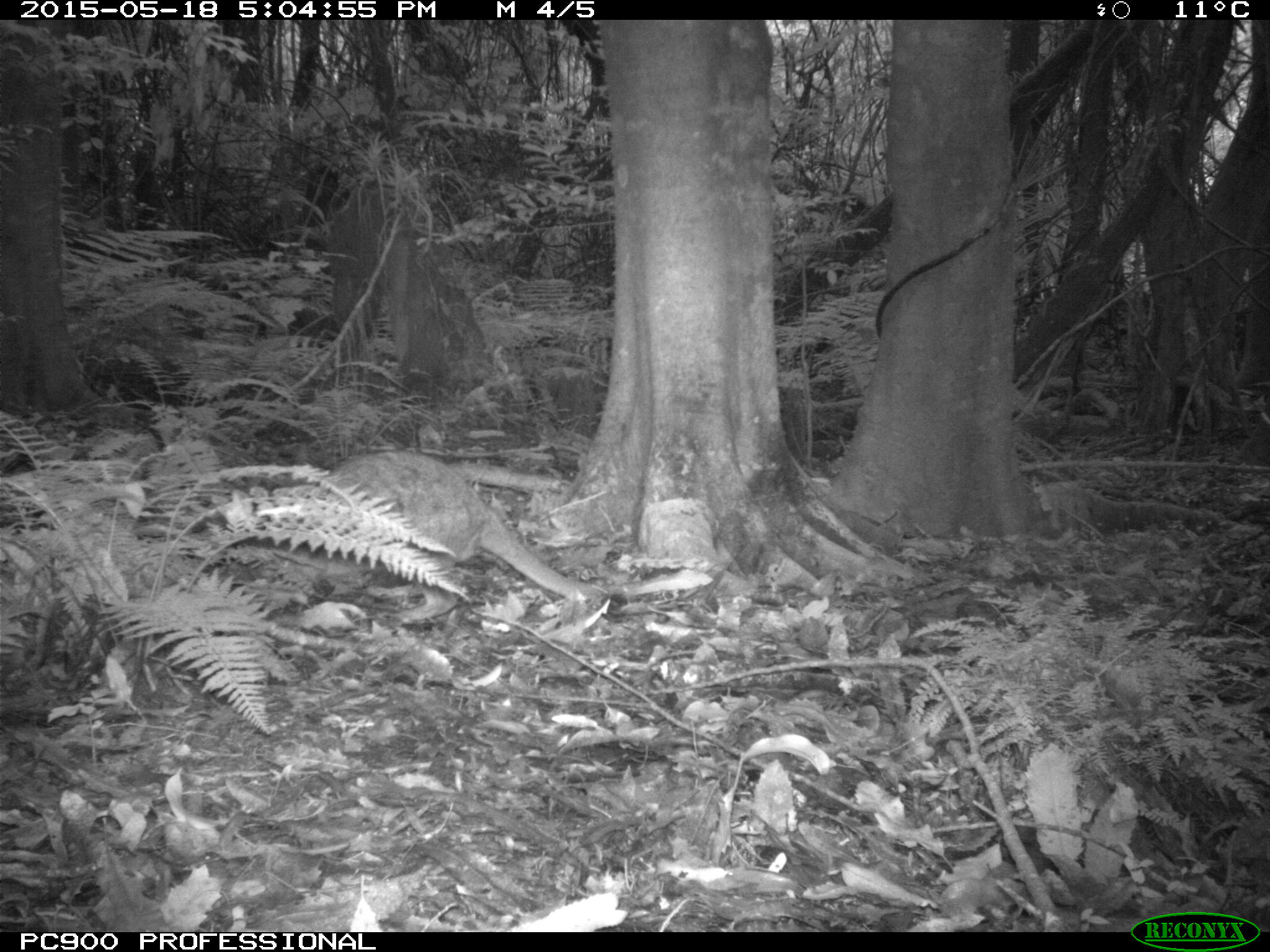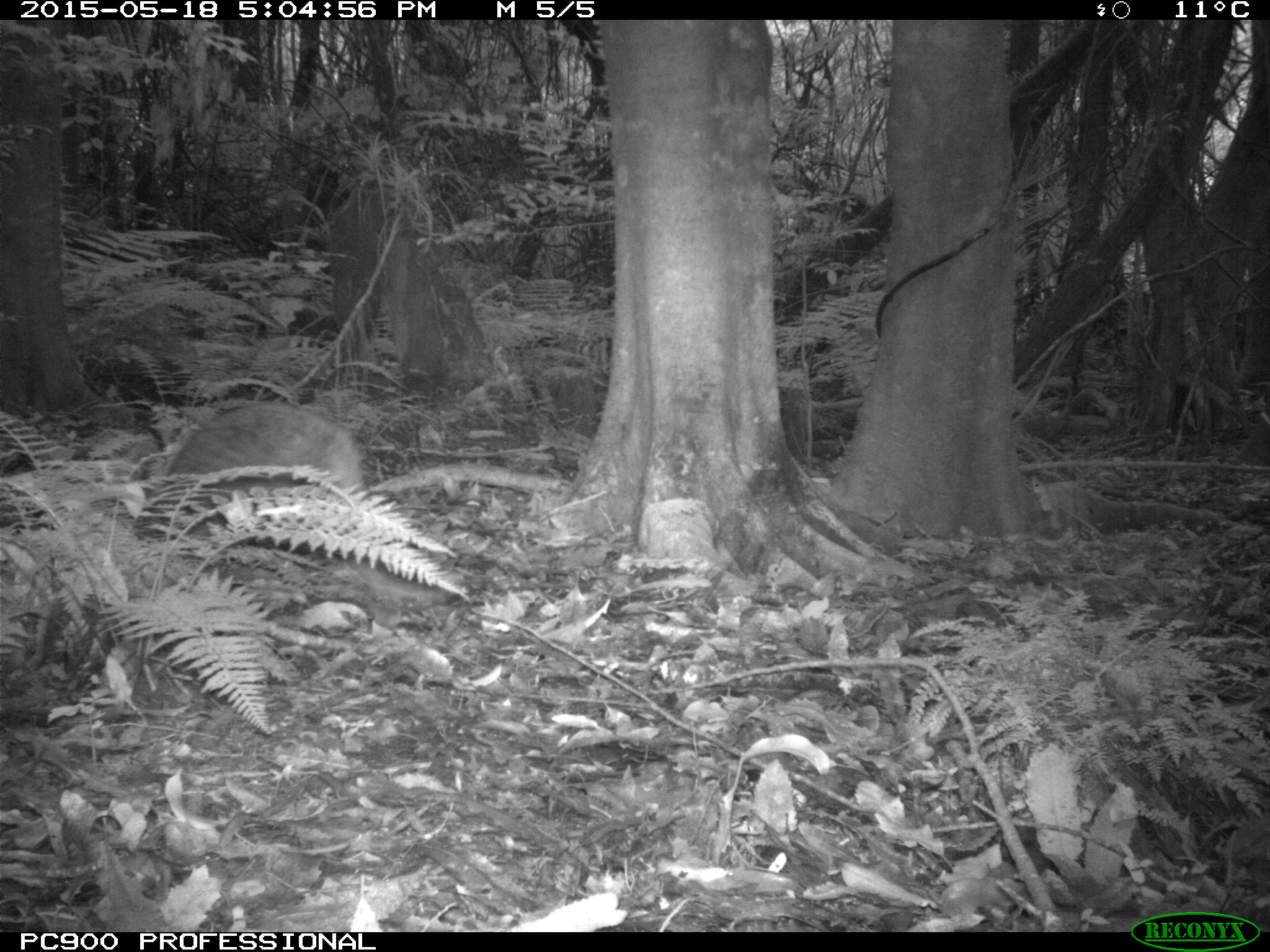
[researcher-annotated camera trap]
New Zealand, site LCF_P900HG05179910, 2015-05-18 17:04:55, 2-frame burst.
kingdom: Animalia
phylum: Chordata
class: Mammalia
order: Diprotodontia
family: Macropodidae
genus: Notamacropus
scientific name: Notamacropus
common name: wallaby